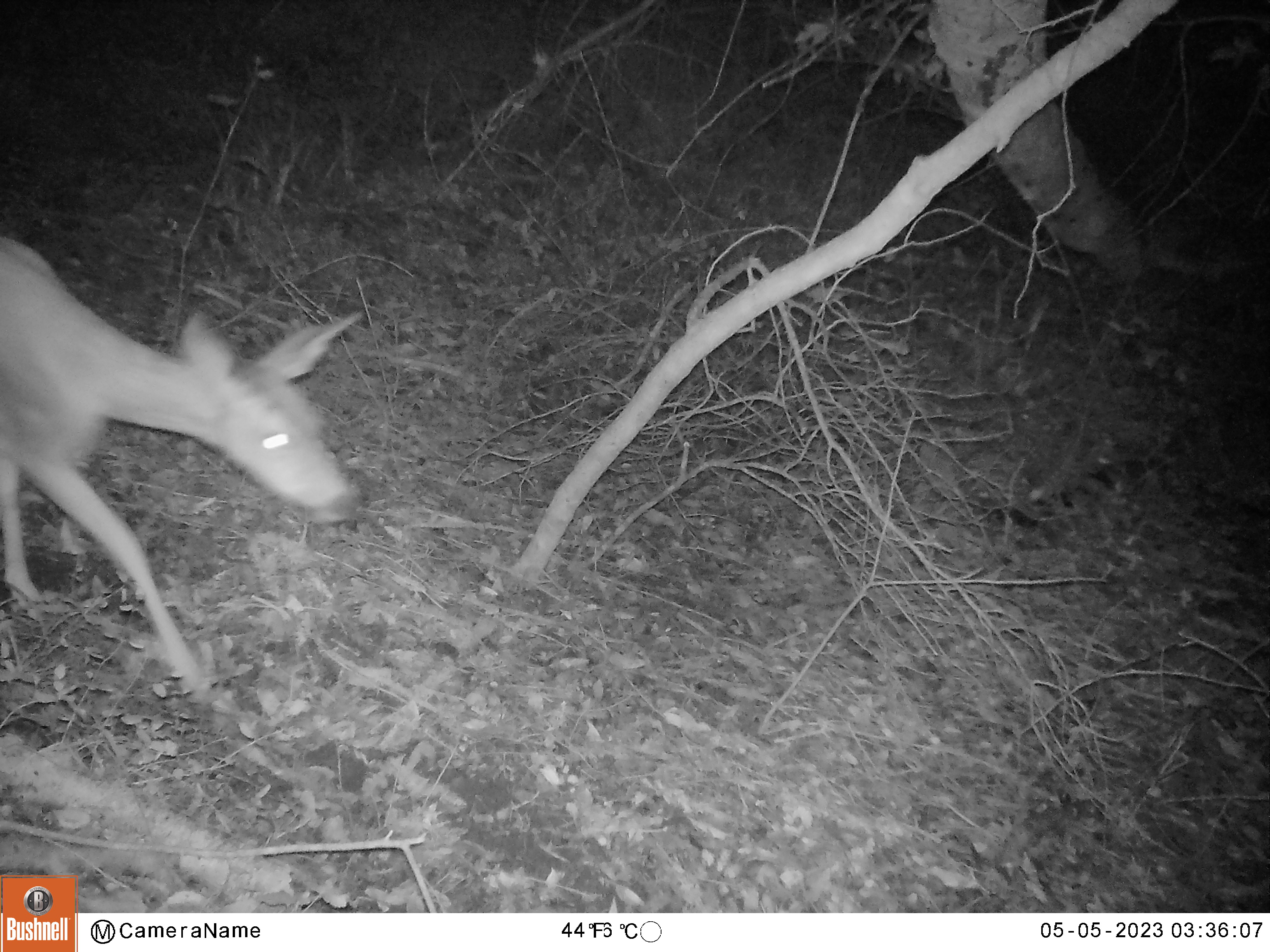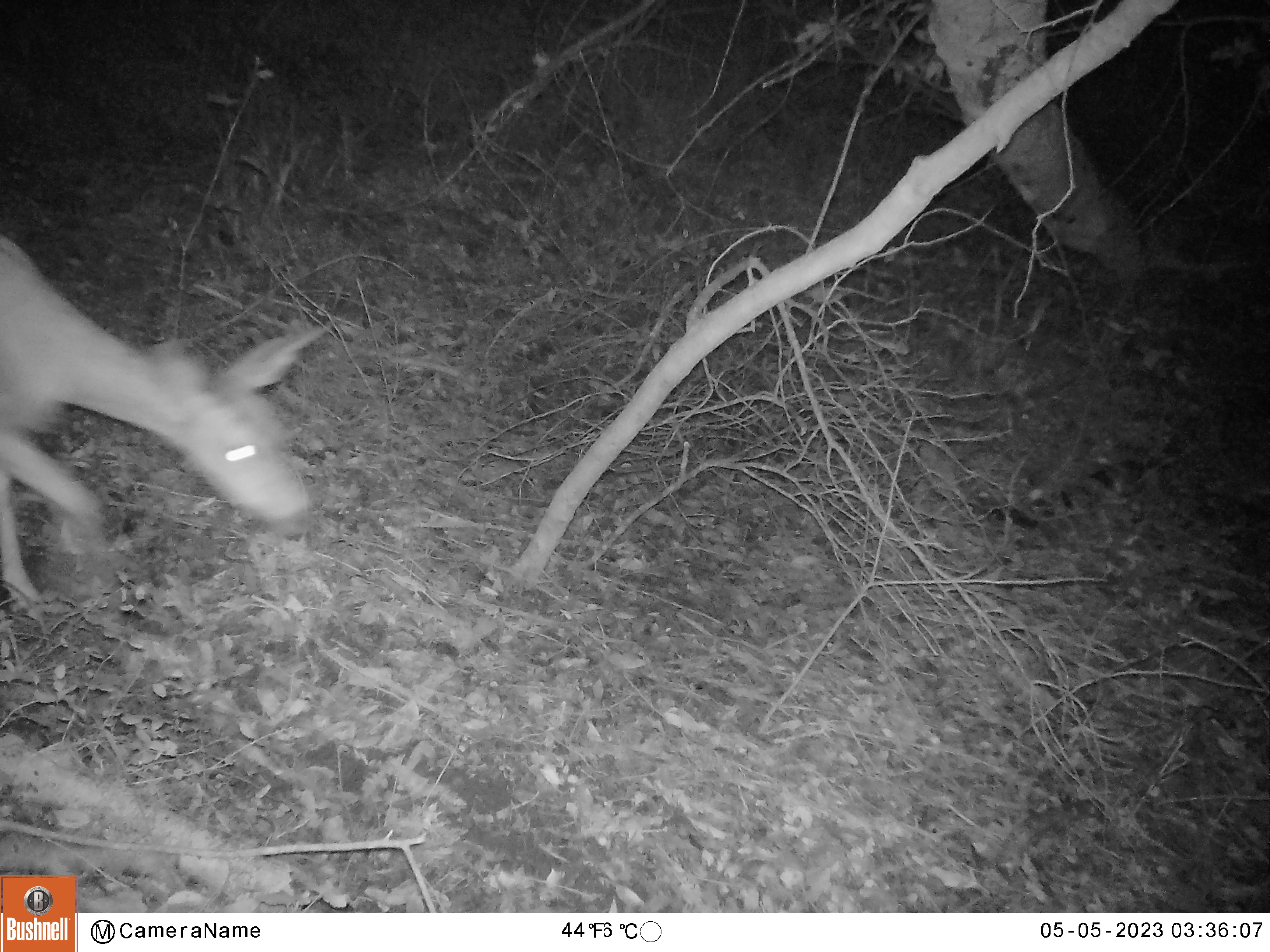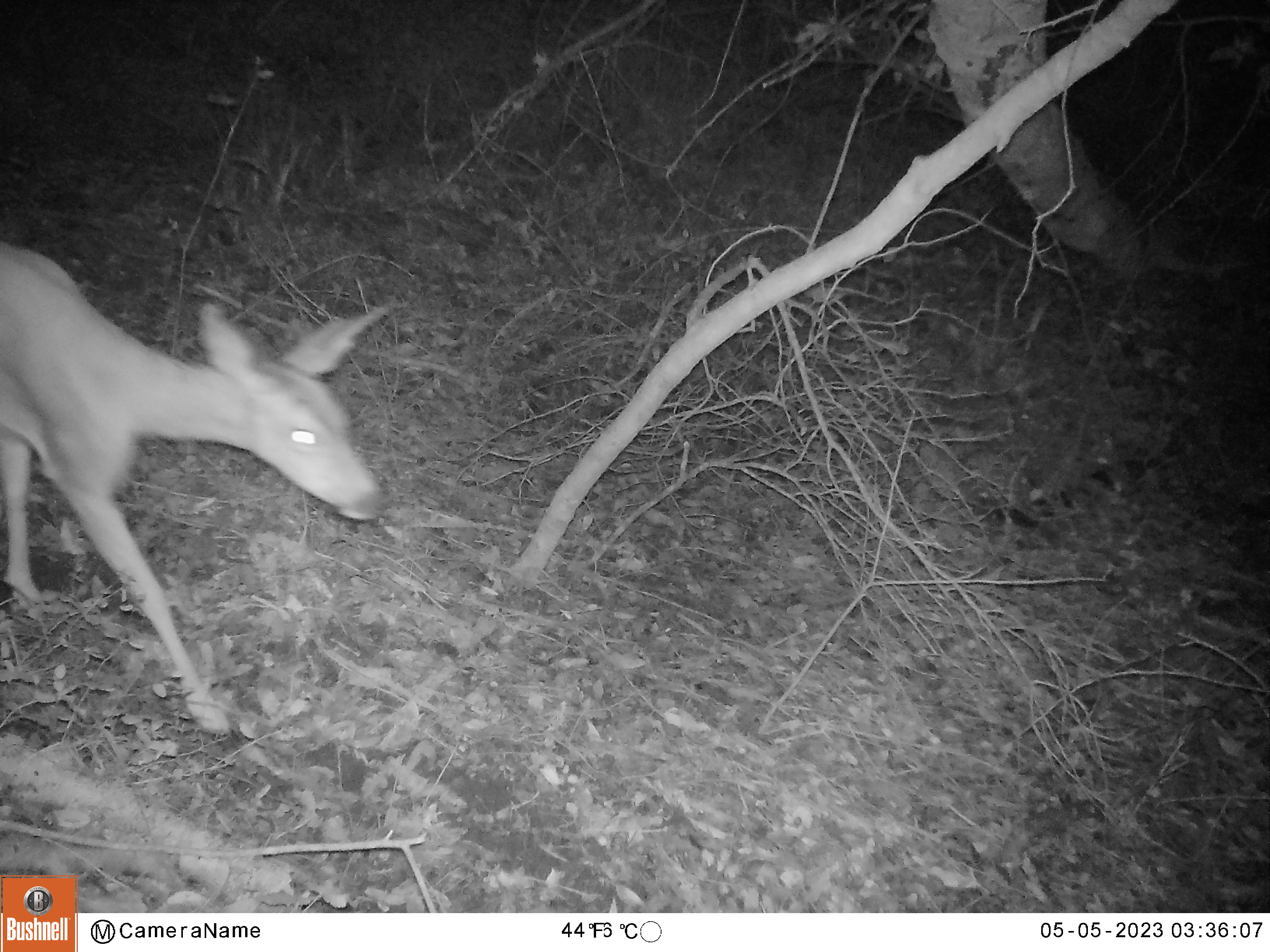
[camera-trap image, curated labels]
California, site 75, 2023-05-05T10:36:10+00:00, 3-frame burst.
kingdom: Animalia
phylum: Chordata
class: Mammalia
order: Artiodactyla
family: Cervidae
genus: Odocoileus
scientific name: Odocoileus hemionus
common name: mule deer